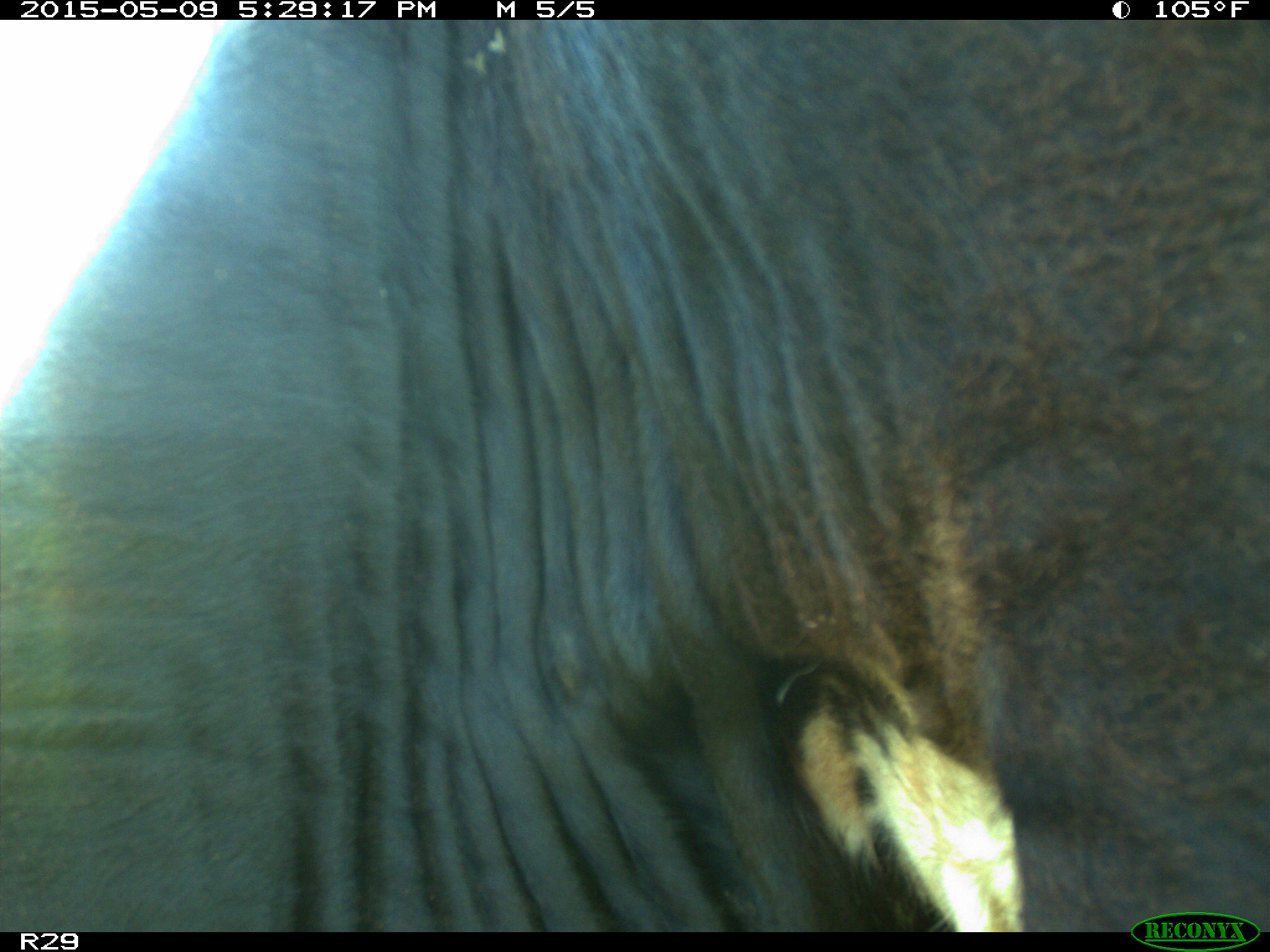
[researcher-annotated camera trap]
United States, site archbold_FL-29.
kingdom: Animalia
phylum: Chordata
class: Mammalia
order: Artiodactyla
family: Bovidae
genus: Bos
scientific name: Bos taurus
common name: domestic cow